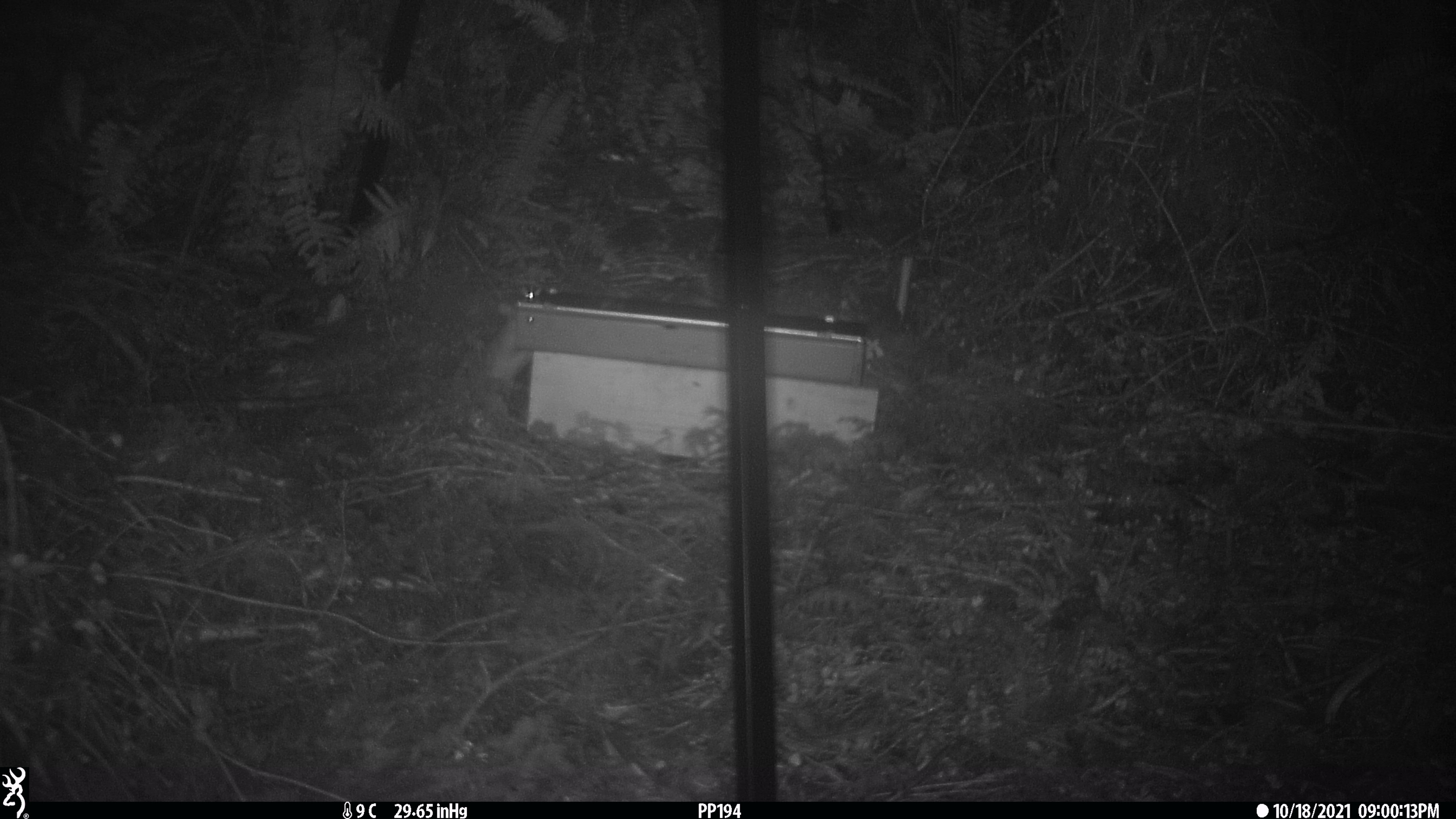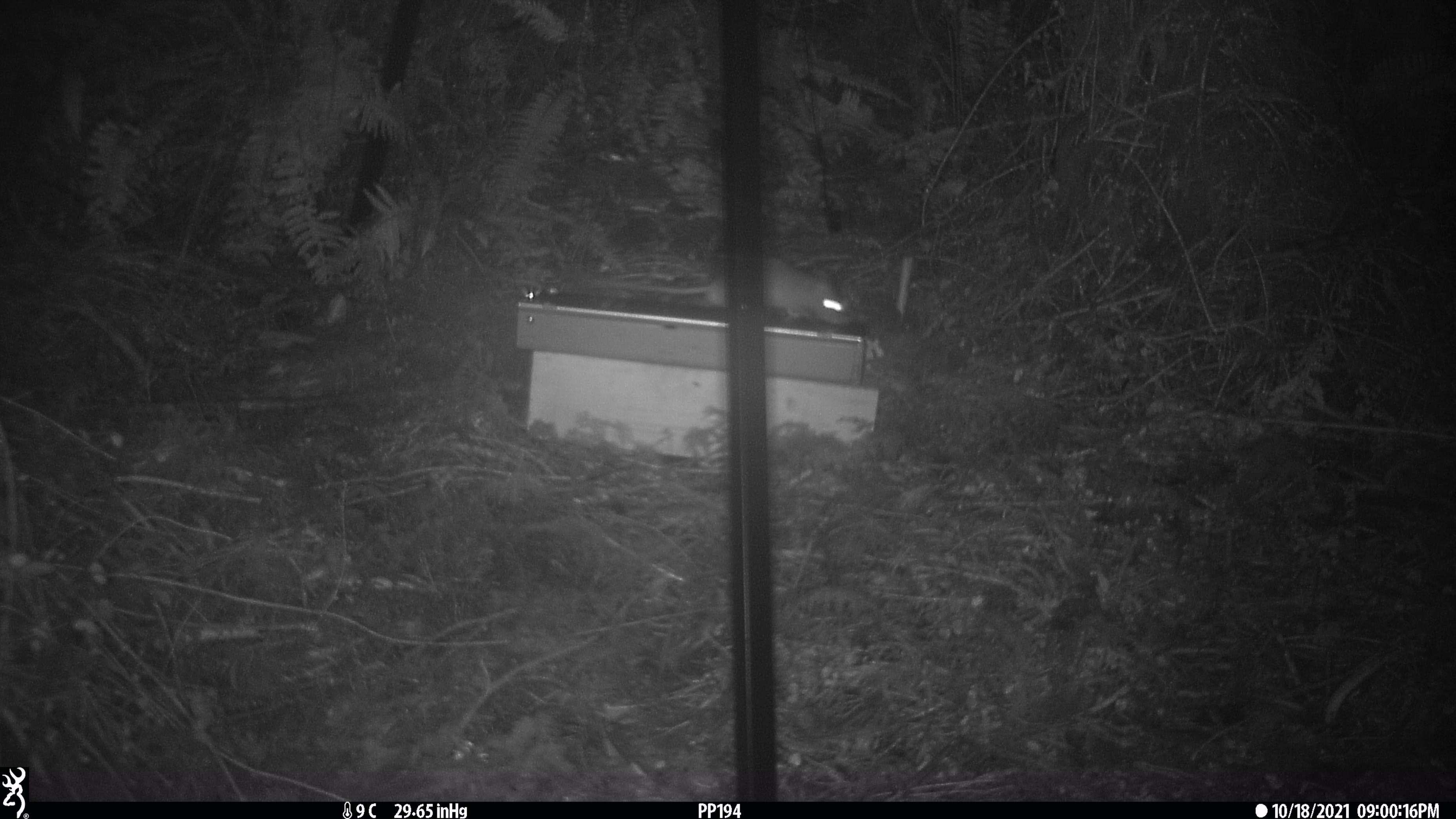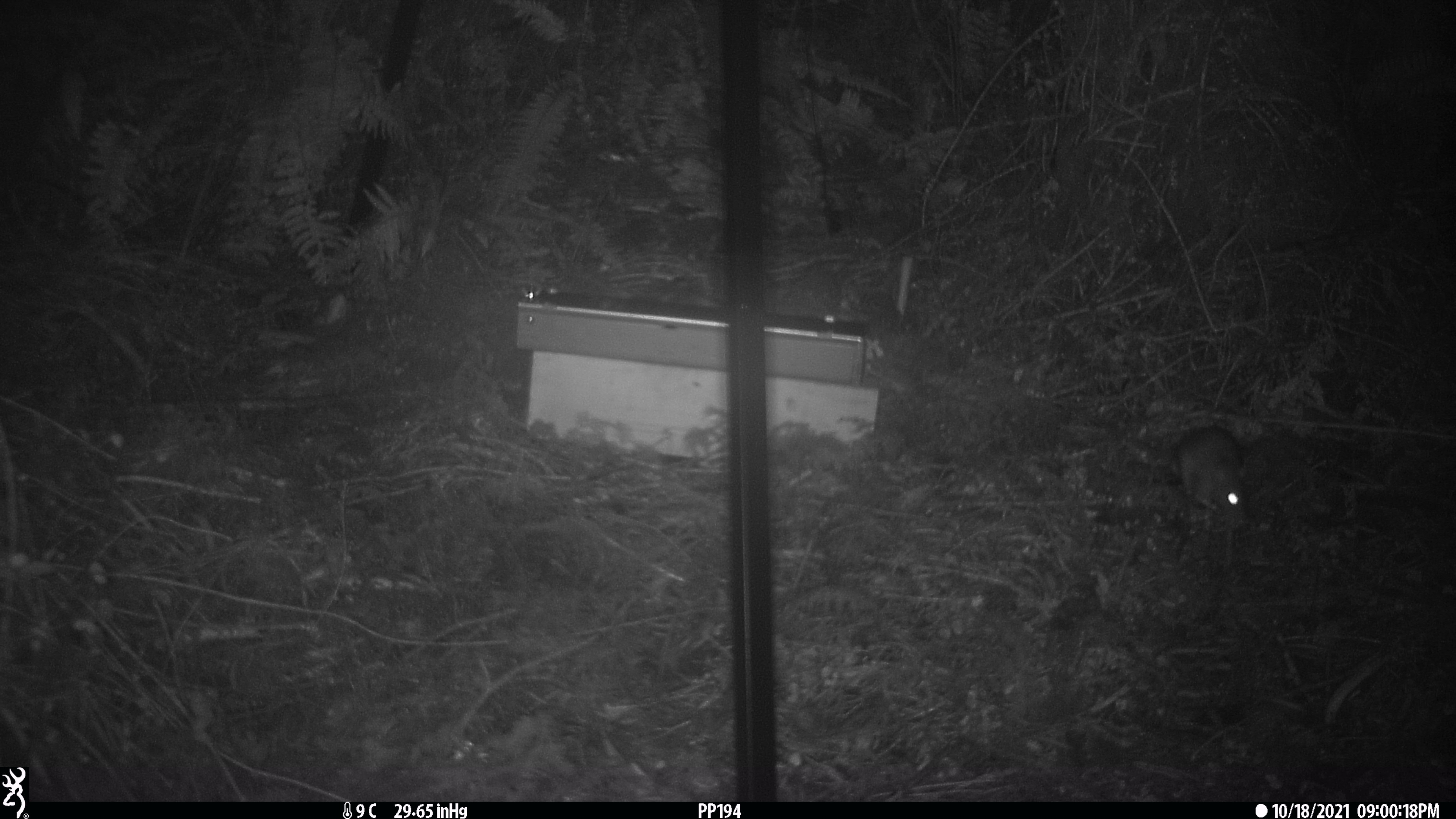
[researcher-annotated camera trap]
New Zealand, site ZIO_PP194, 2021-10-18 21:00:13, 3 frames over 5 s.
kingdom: Animalia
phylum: Chordata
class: Mammalia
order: Rodentia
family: Muridae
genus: Rattus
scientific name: Rattus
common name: rat